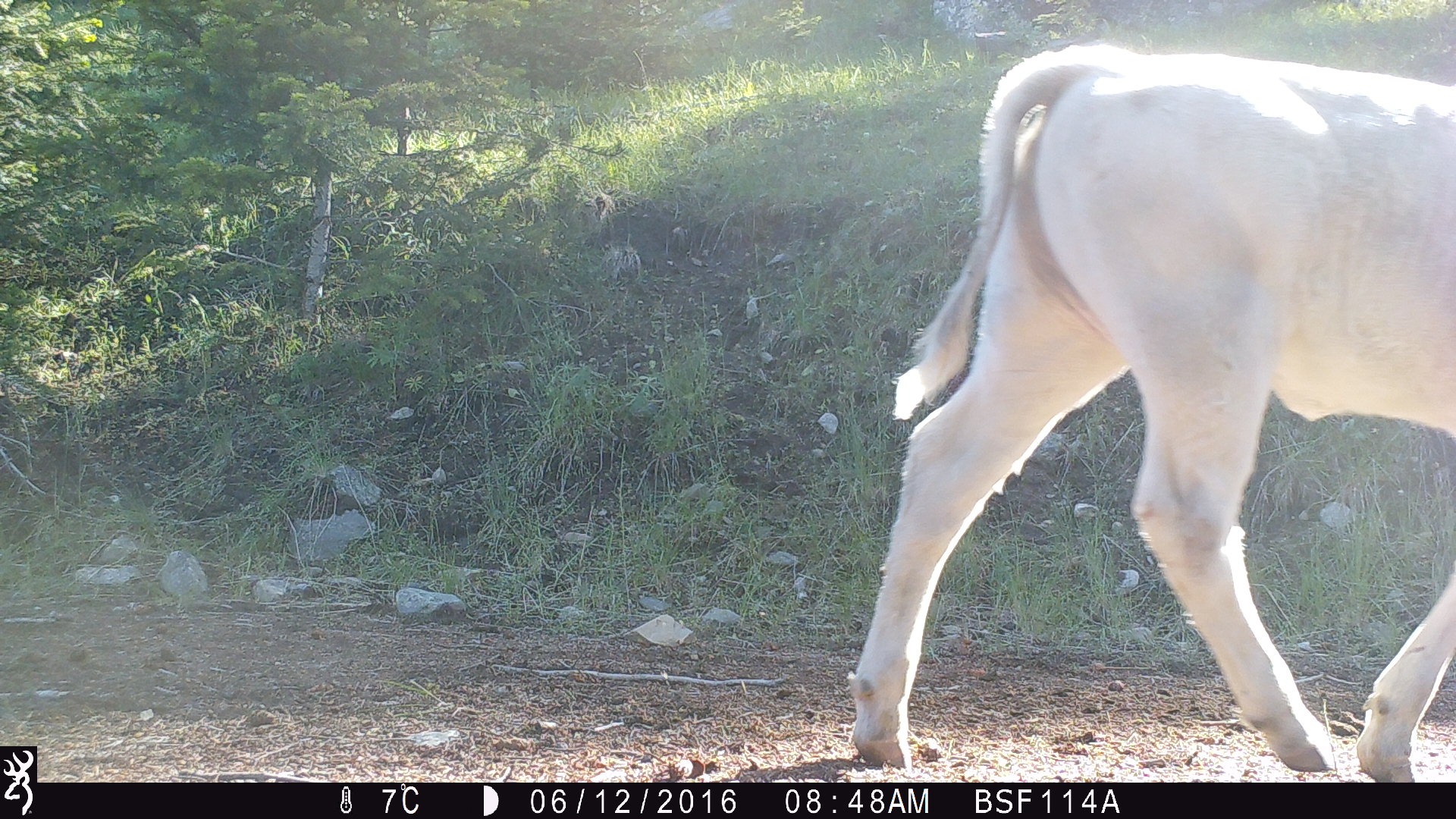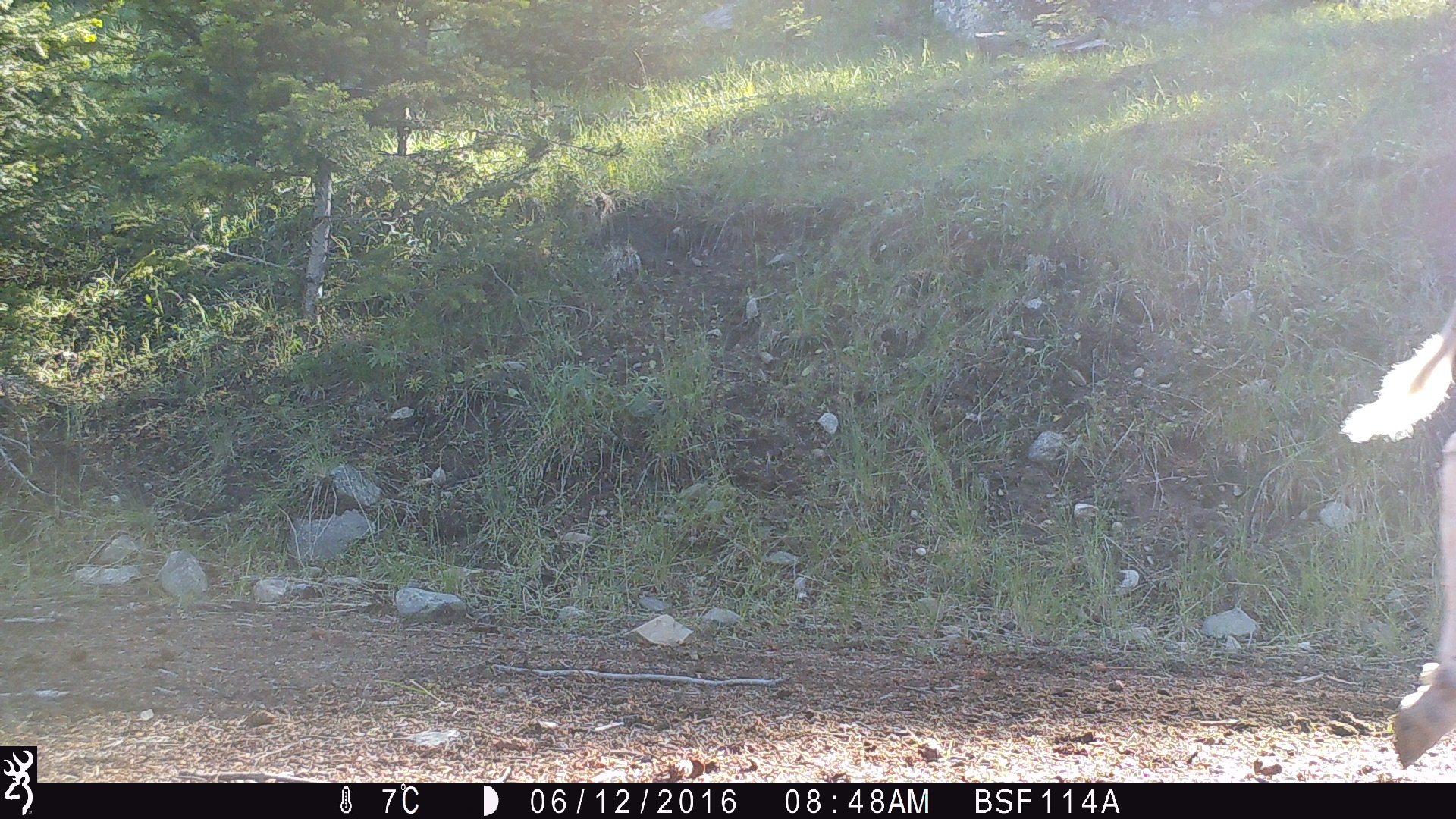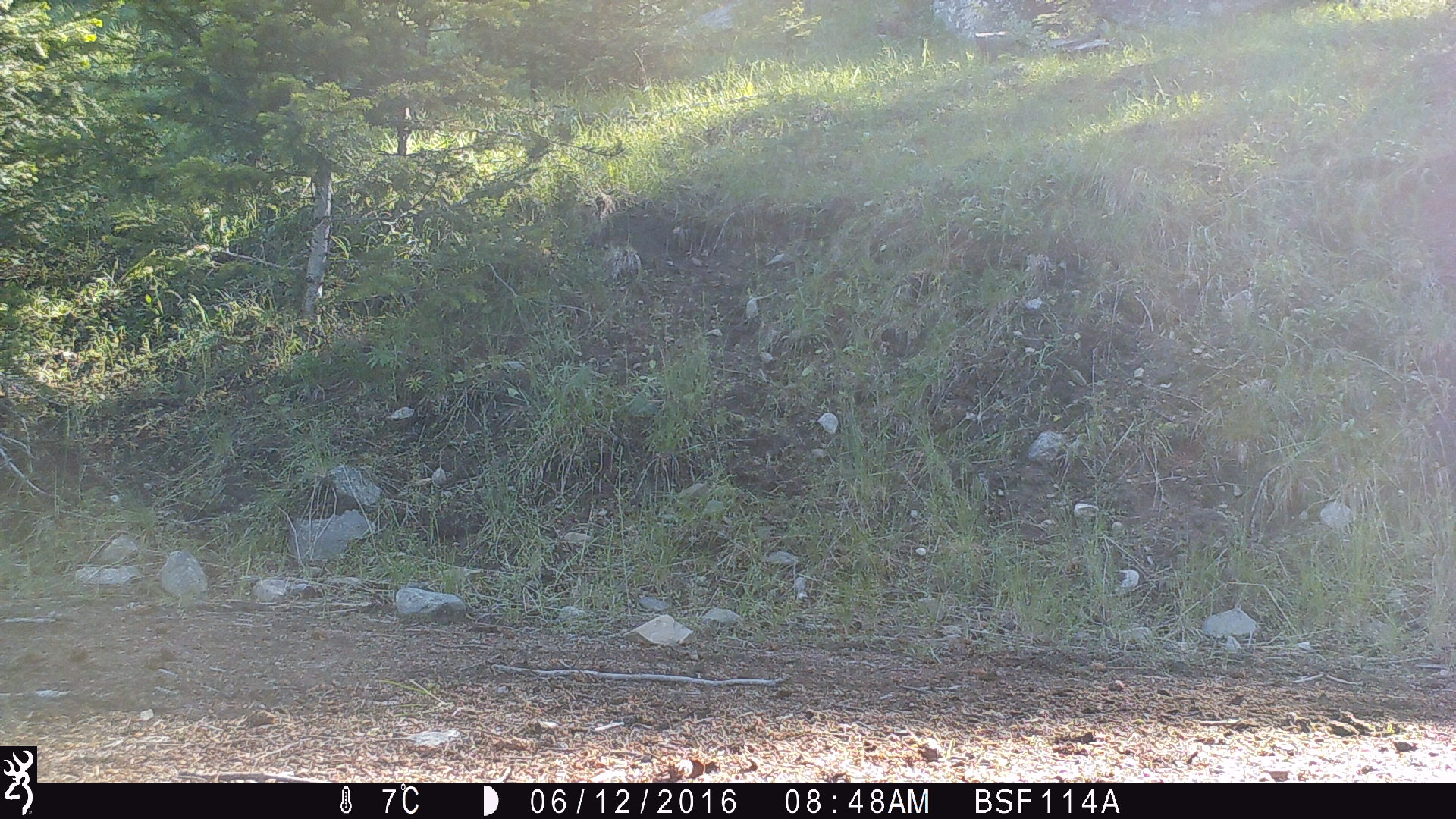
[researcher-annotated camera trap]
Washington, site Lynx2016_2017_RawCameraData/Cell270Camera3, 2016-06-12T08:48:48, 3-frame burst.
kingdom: Animalia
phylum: Chordata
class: Mammalia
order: Artiodactyla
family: Bovidae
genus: Bos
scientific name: Bos taurus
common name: domestic cattle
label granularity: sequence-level